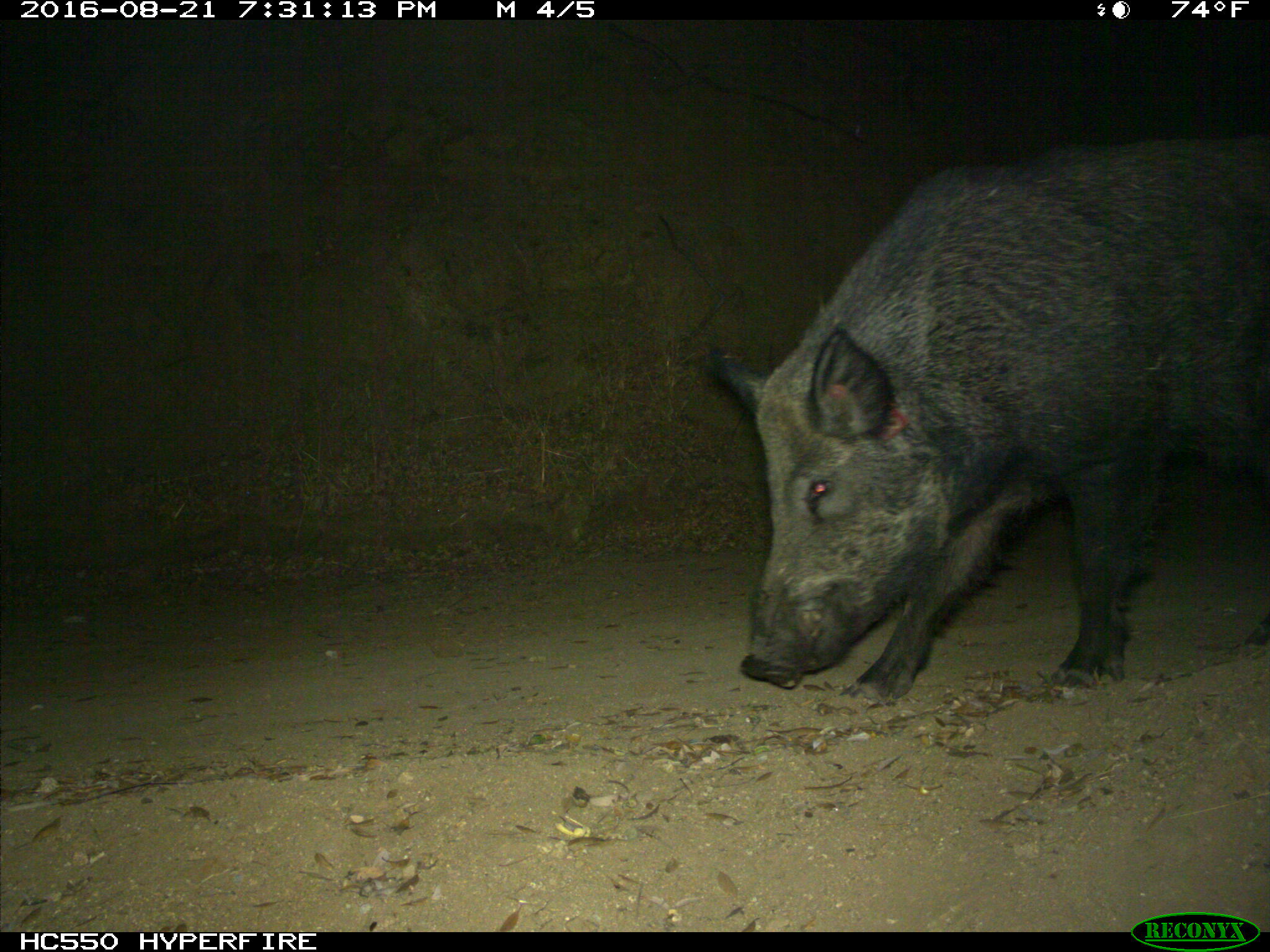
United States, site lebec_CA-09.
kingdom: Animalia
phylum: Chordata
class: Mammalia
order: Artiodactyla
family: Suidae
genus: Sus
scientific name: Sus scrofa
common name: wild boar